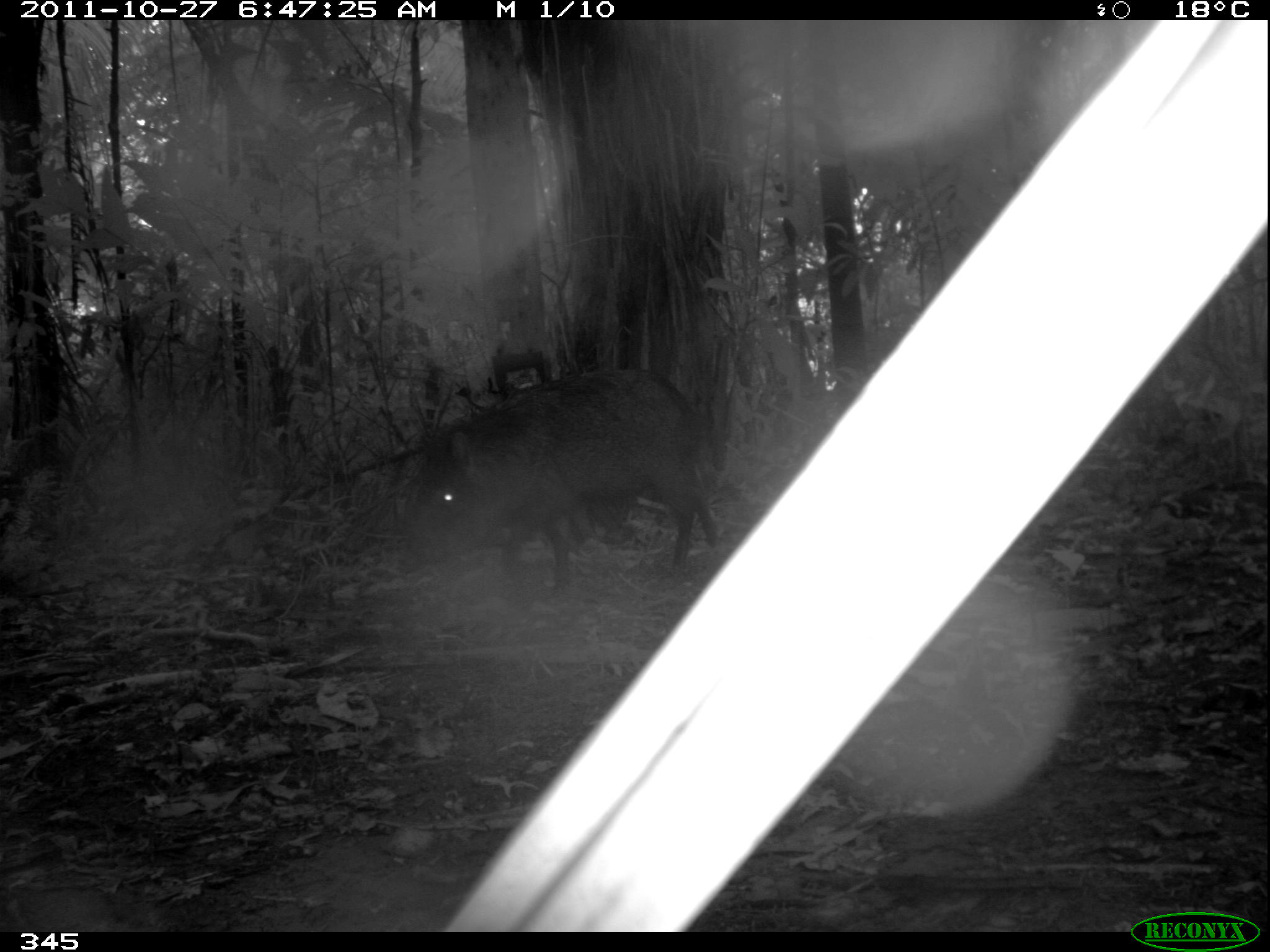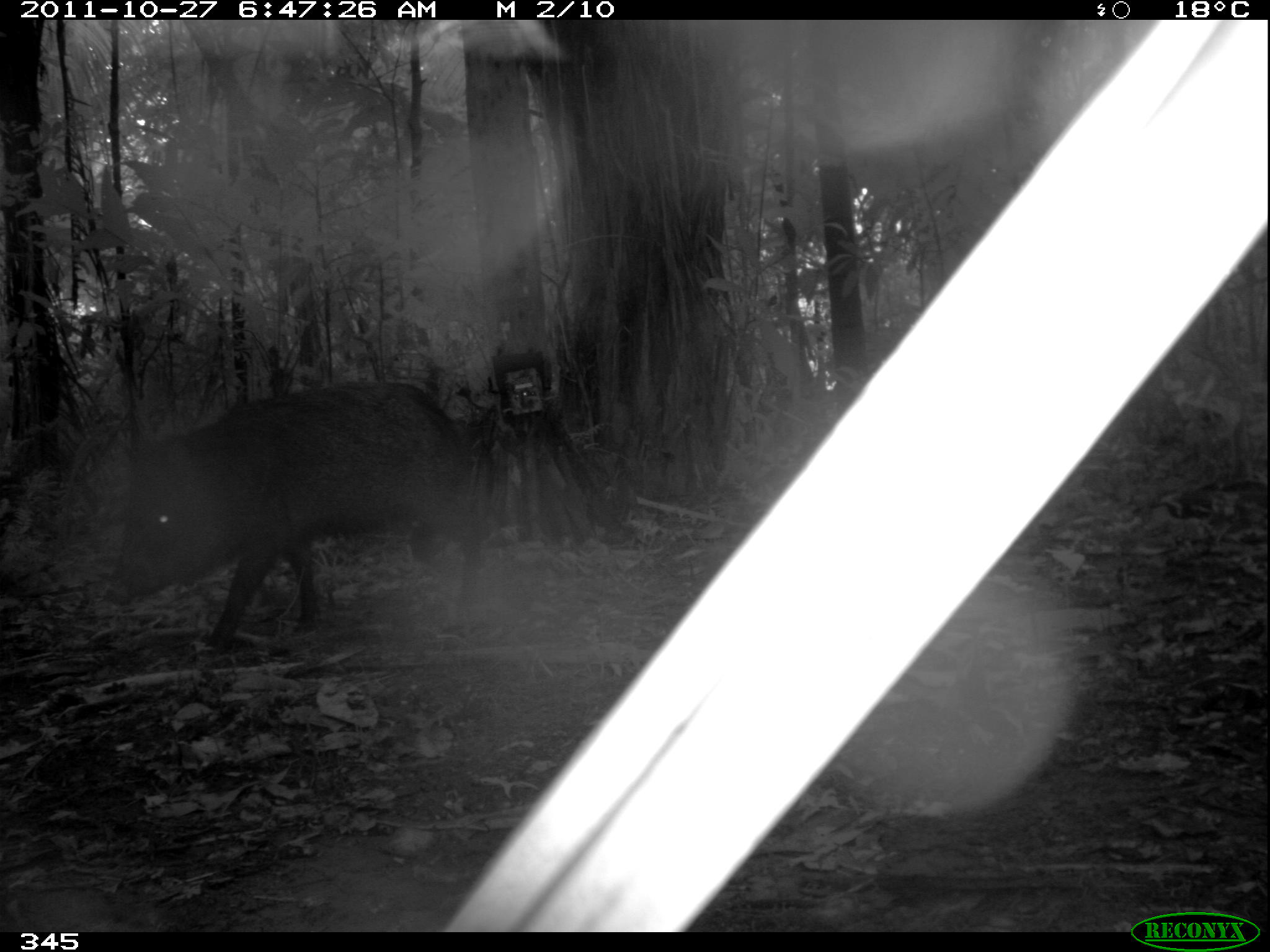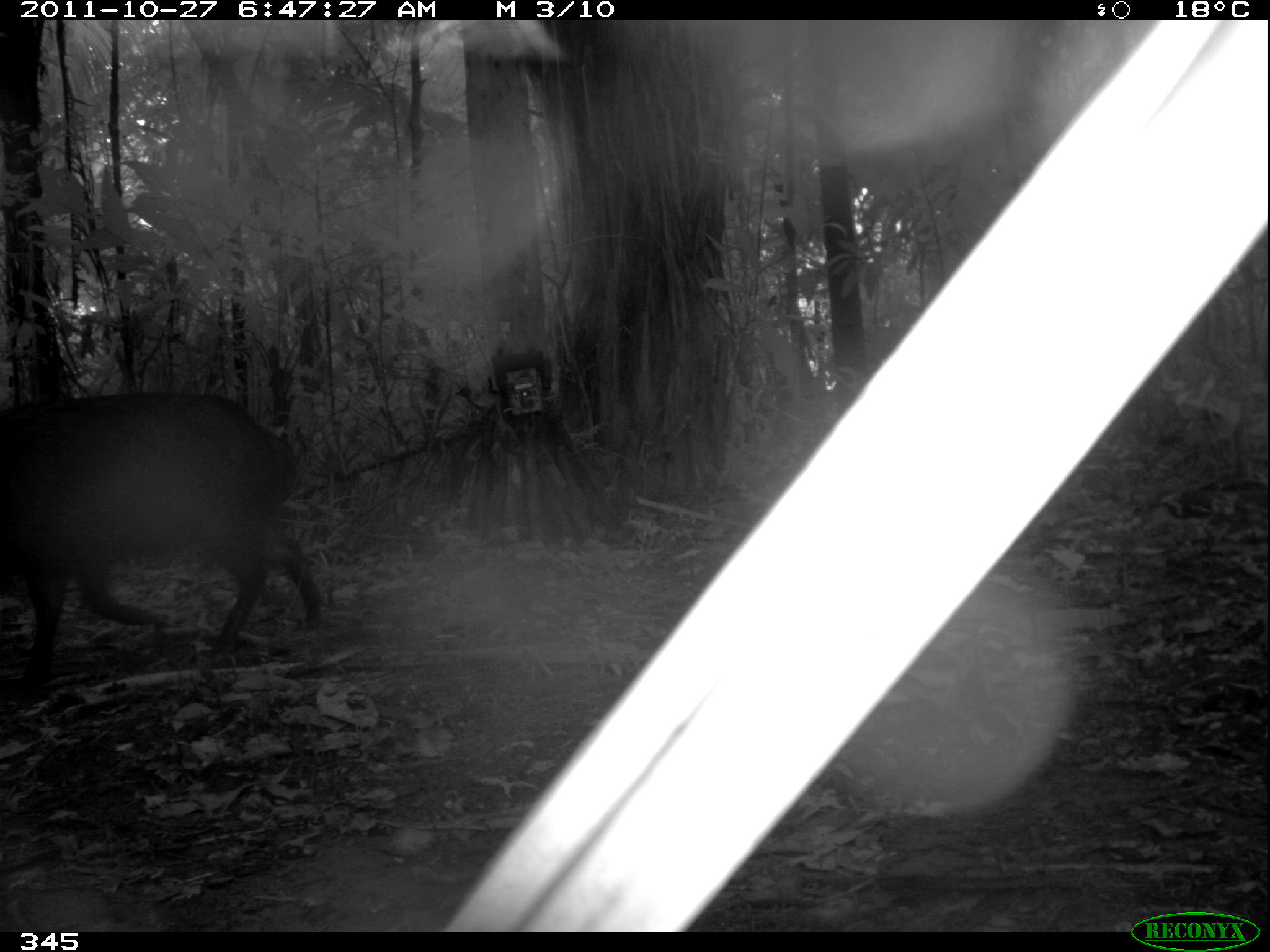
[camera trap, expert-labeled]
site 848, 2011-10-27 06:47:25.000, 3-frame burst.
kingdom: Animalia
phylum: Chordata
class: Mammalia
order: Artiodactyla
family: Tayassuidae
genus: Pecari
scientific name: Pecari tajacu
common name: collared peccary